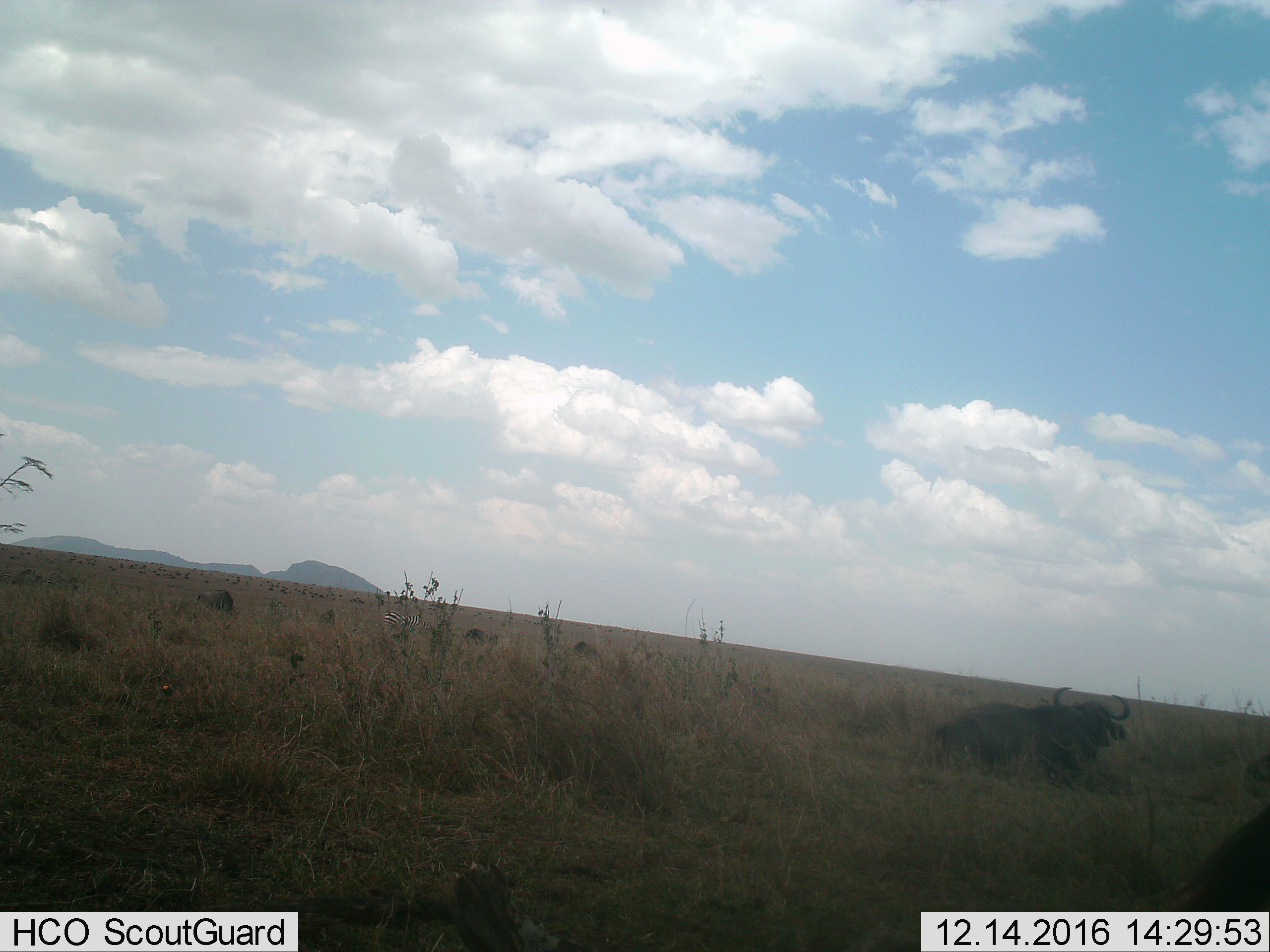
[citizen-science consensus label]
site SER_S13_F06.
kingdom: Animalia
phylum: Chordata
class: Mammalia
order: Artiodactyla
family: Bovidae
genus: Syncerus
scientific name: Syncerus caffer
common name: african buffalo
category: buffalo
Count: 1.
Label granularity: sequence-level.